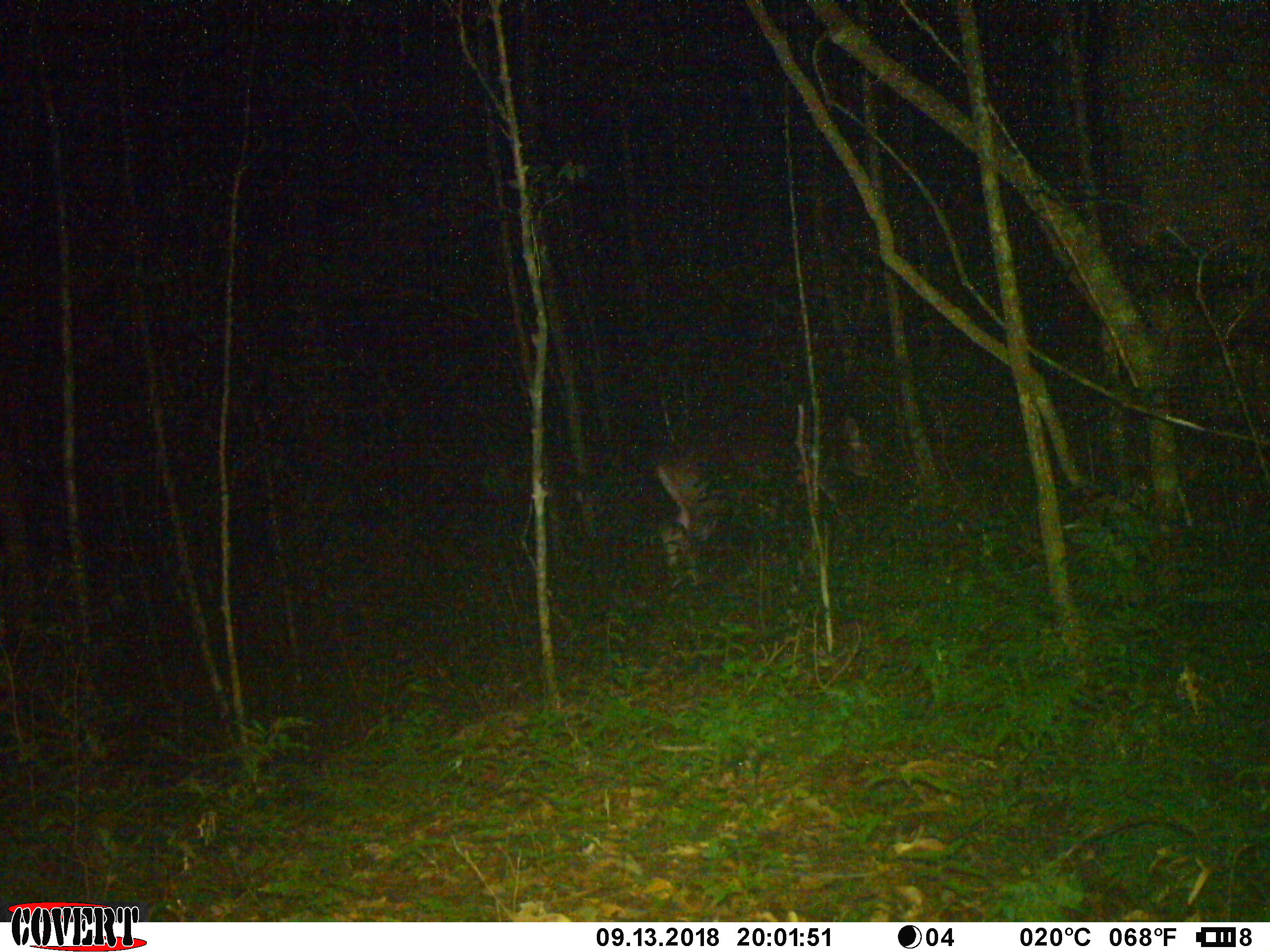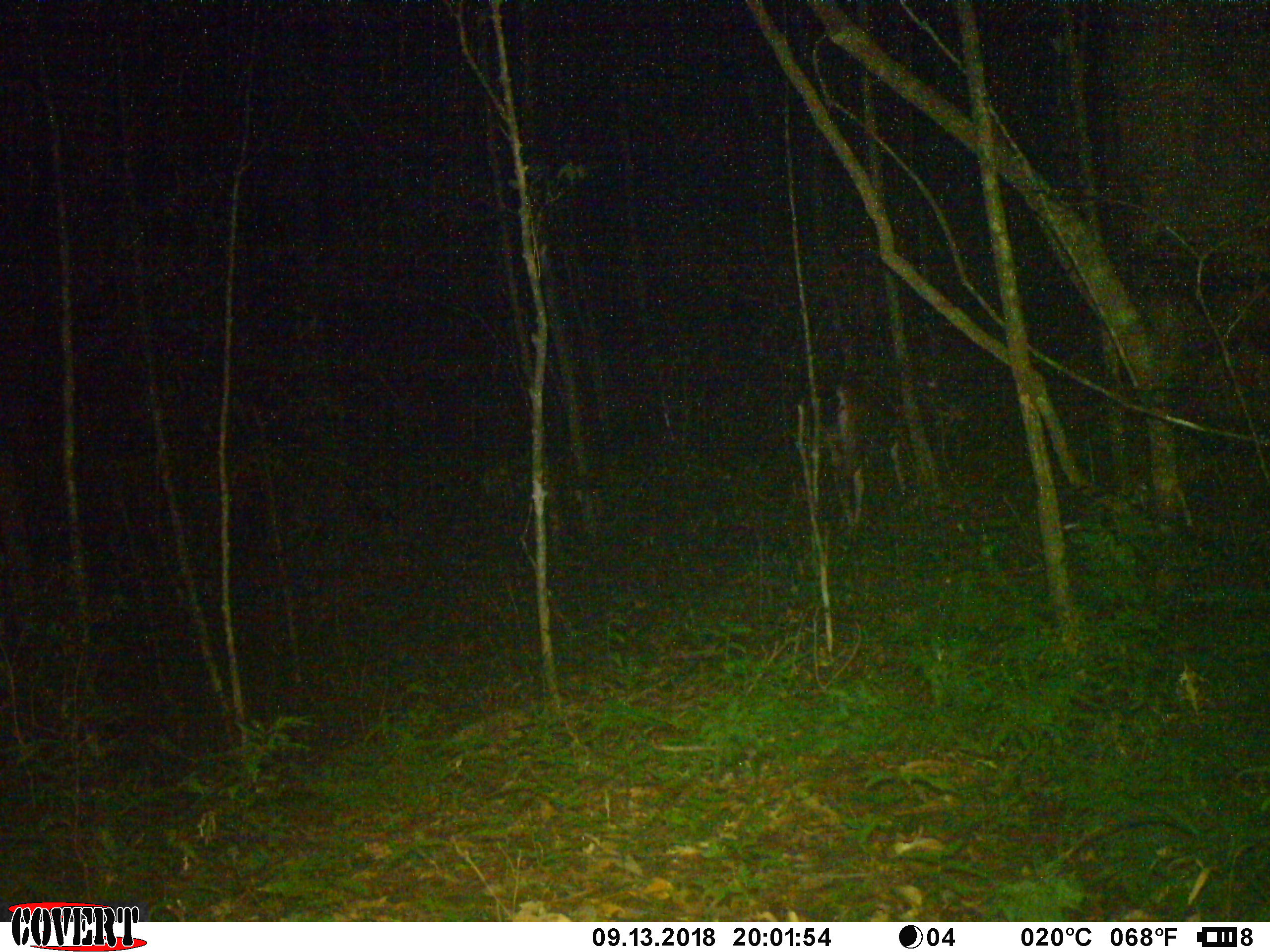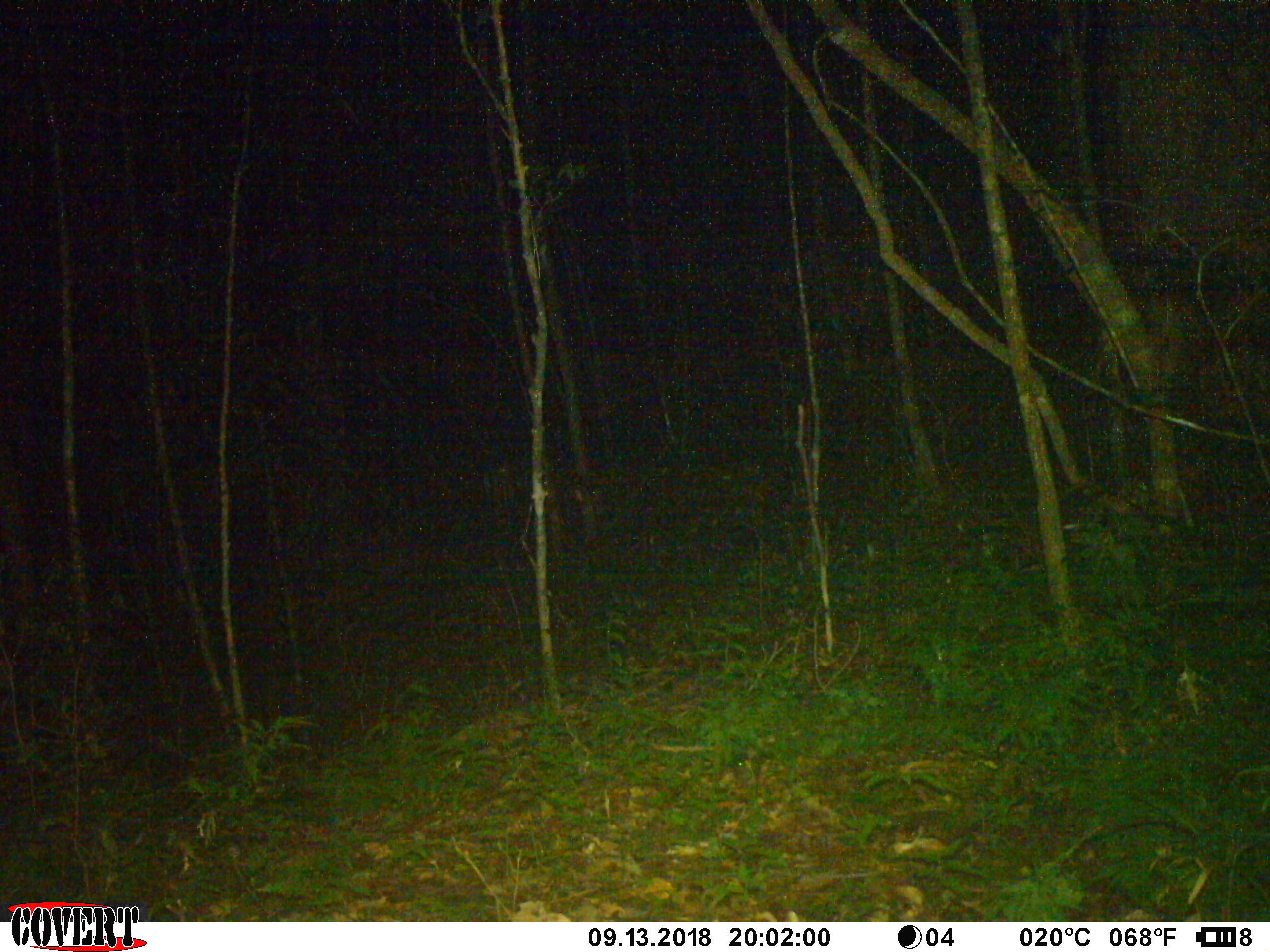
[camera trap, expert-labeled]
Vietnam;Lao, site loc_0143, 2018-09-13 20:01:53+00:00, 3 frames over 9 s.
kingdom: Animalia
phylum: Chordata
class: Mammalia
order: Artiodactyla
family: Cervidae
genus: Rusa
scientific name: Rusa unicolor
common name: sambar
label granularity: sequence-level